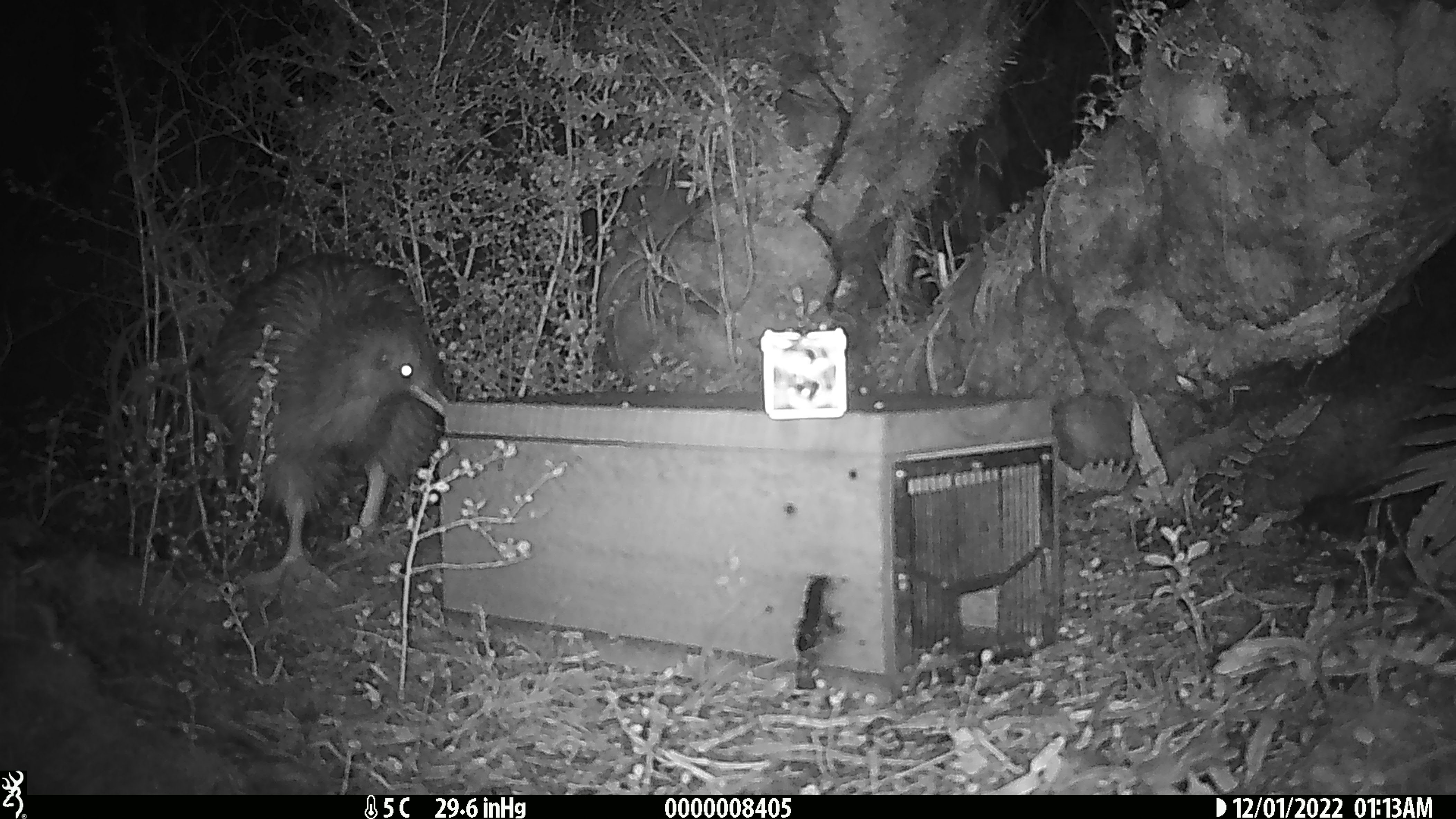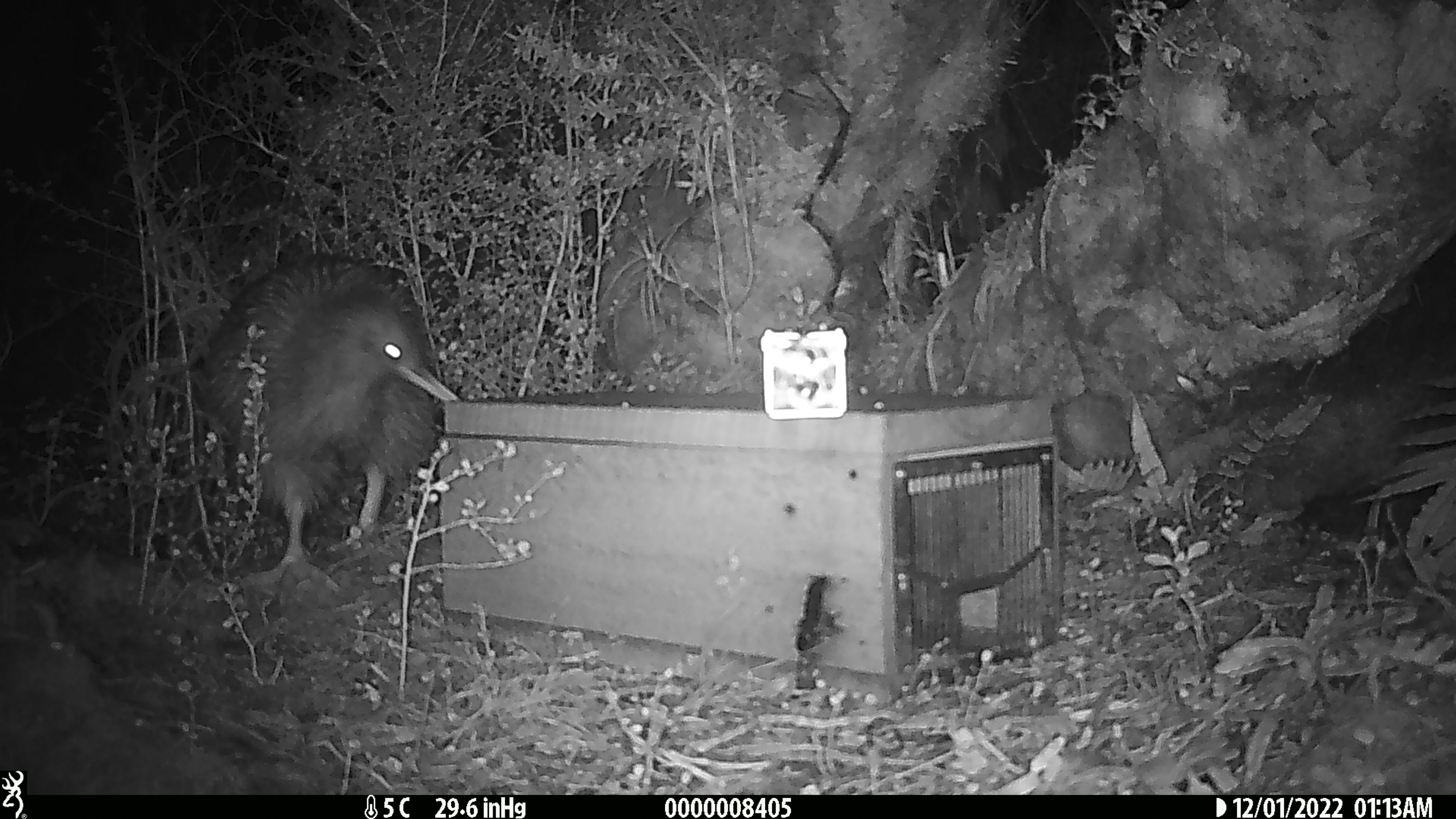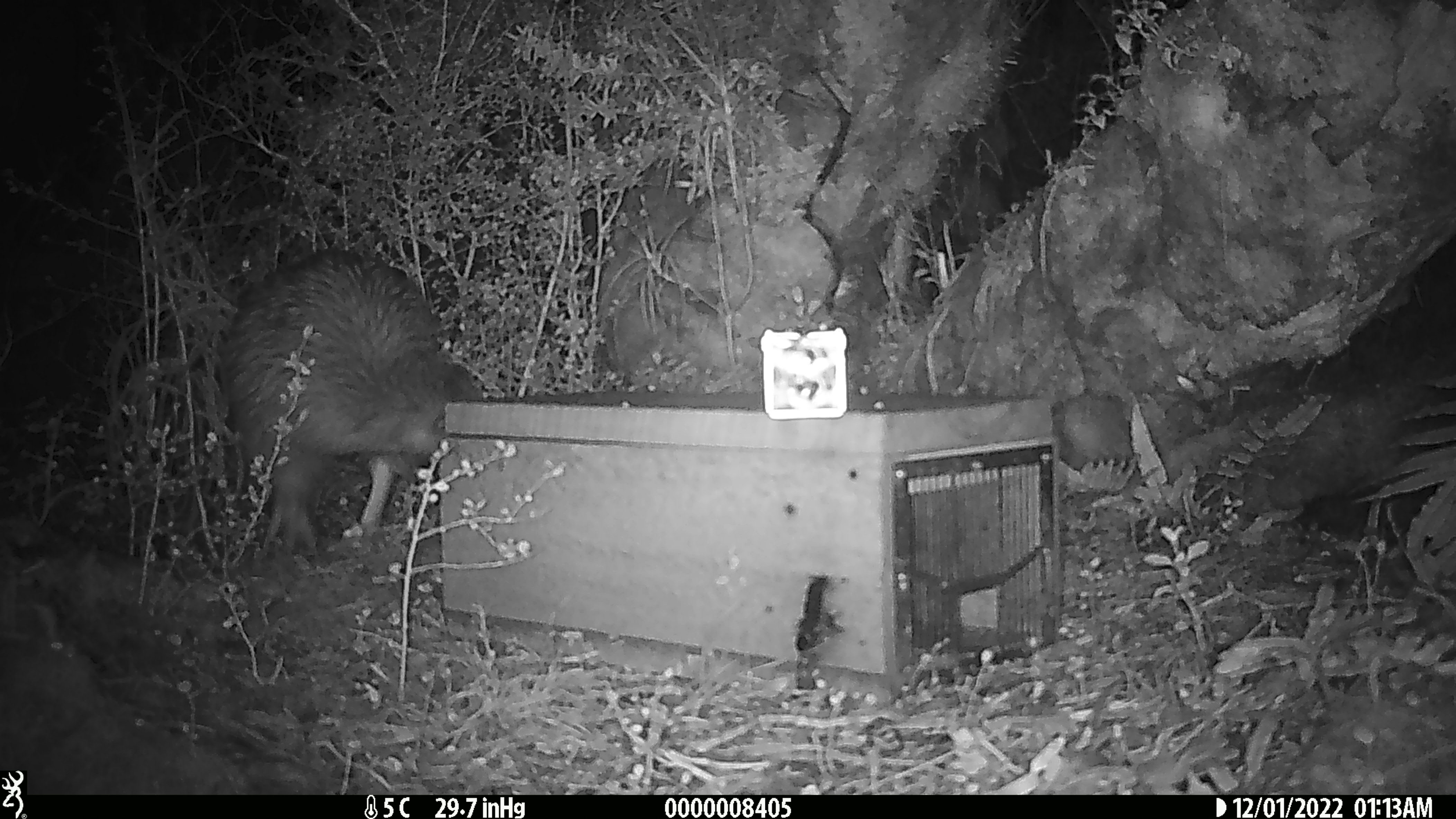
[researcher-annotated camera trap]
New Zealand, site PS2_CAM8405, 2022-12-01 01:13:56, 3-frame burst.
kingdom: Animalia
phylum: Chordata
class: Aves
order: Apterygiformes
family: Apterygidae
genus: Apteryx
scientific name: Apteryx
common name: kiwi